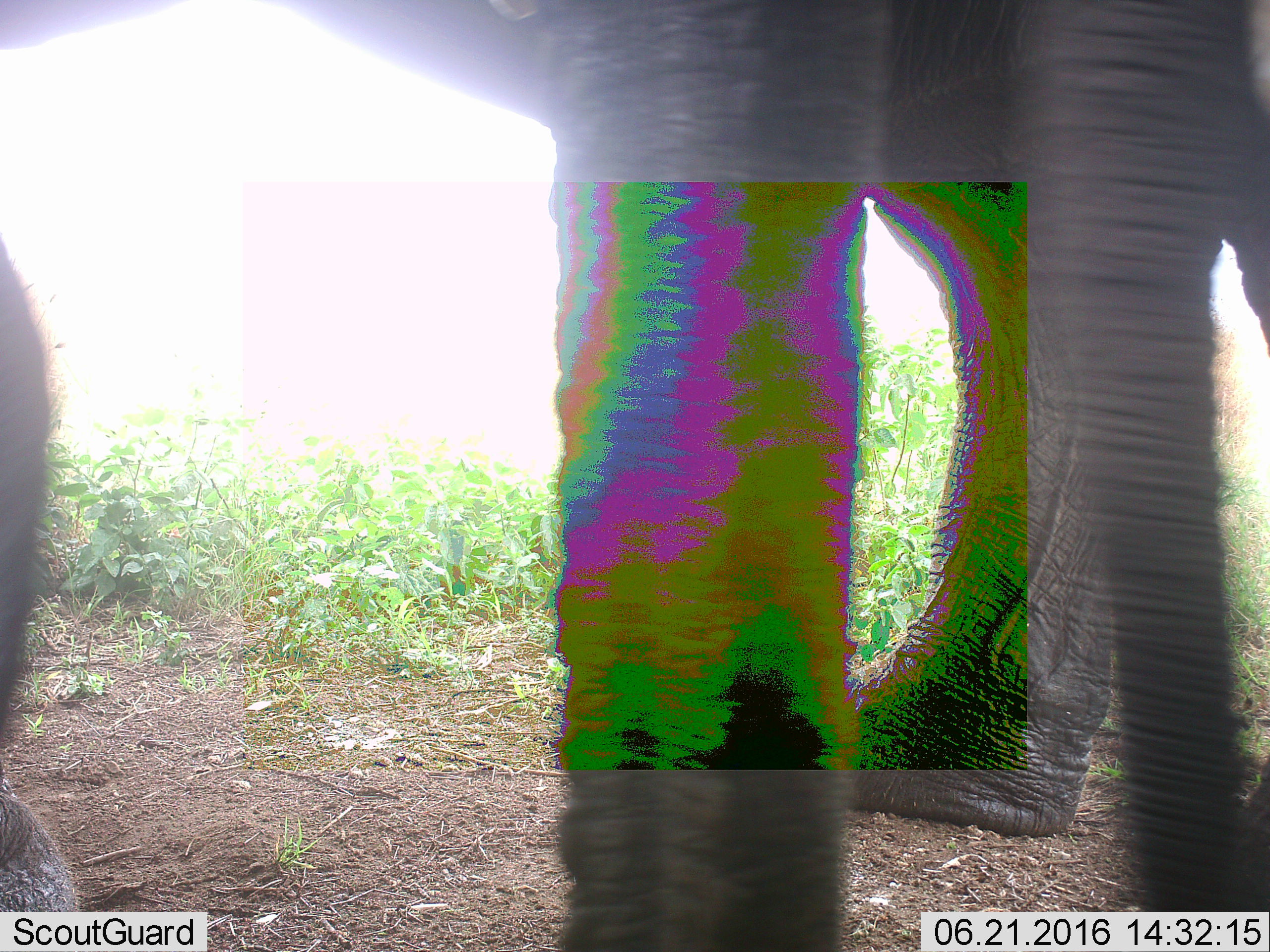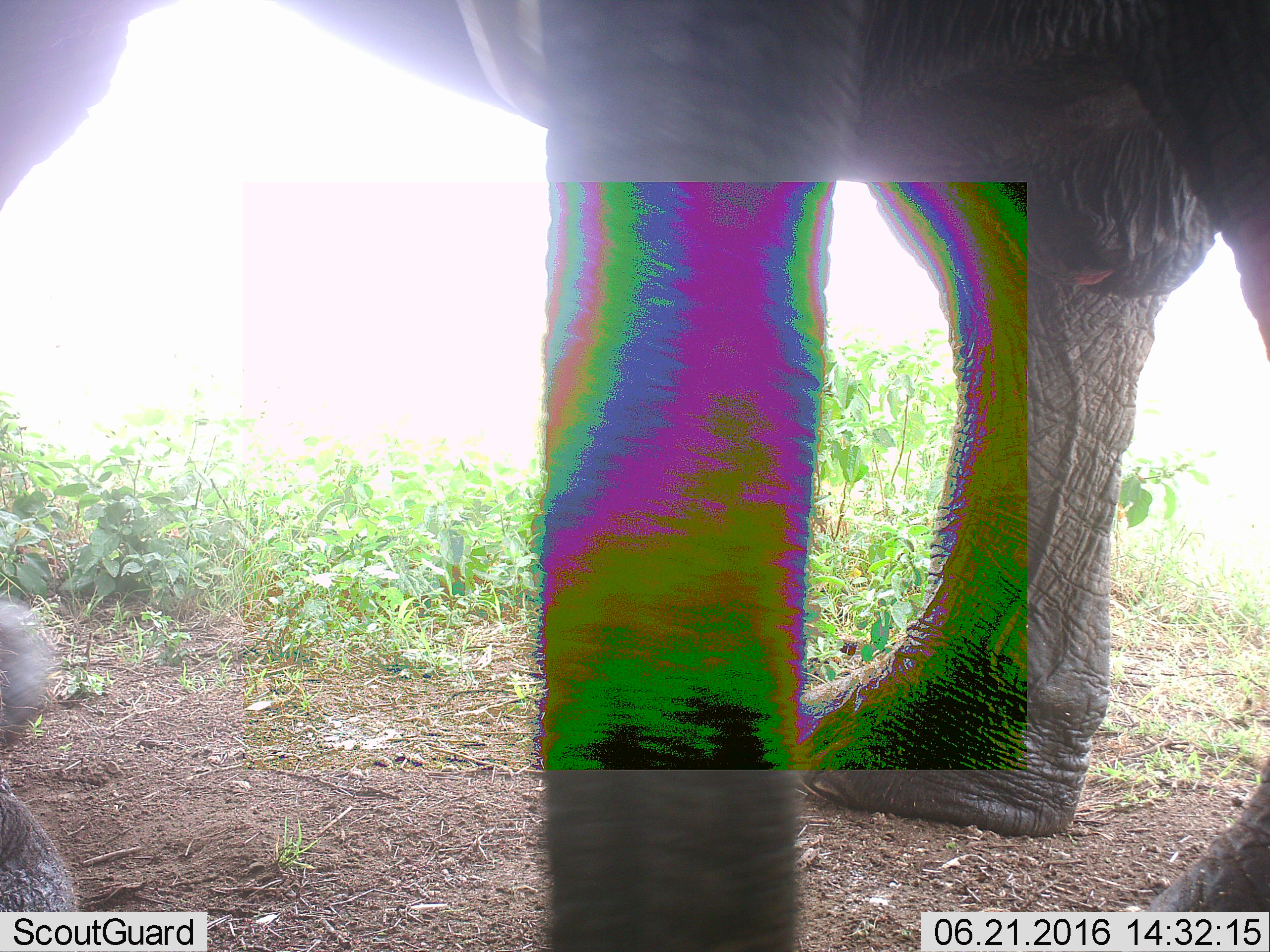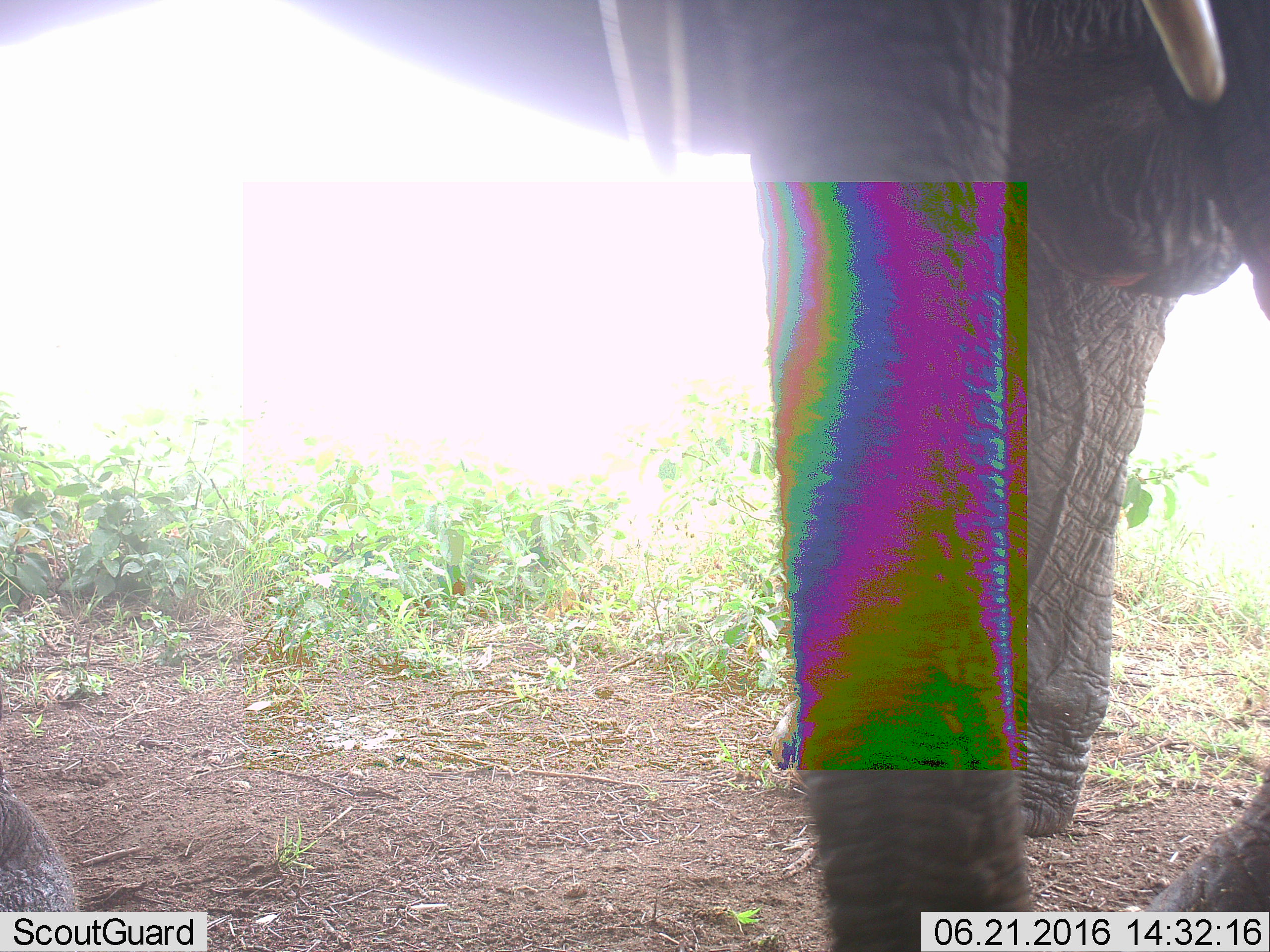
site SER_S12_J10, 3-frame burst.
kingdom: Animalia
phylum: Chordata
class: Mammalia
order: Proboscidea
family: Elephantidae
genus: Loxodonta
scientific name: Loxodonta africana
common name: african bush elephant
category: elephant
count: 1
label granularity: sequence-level